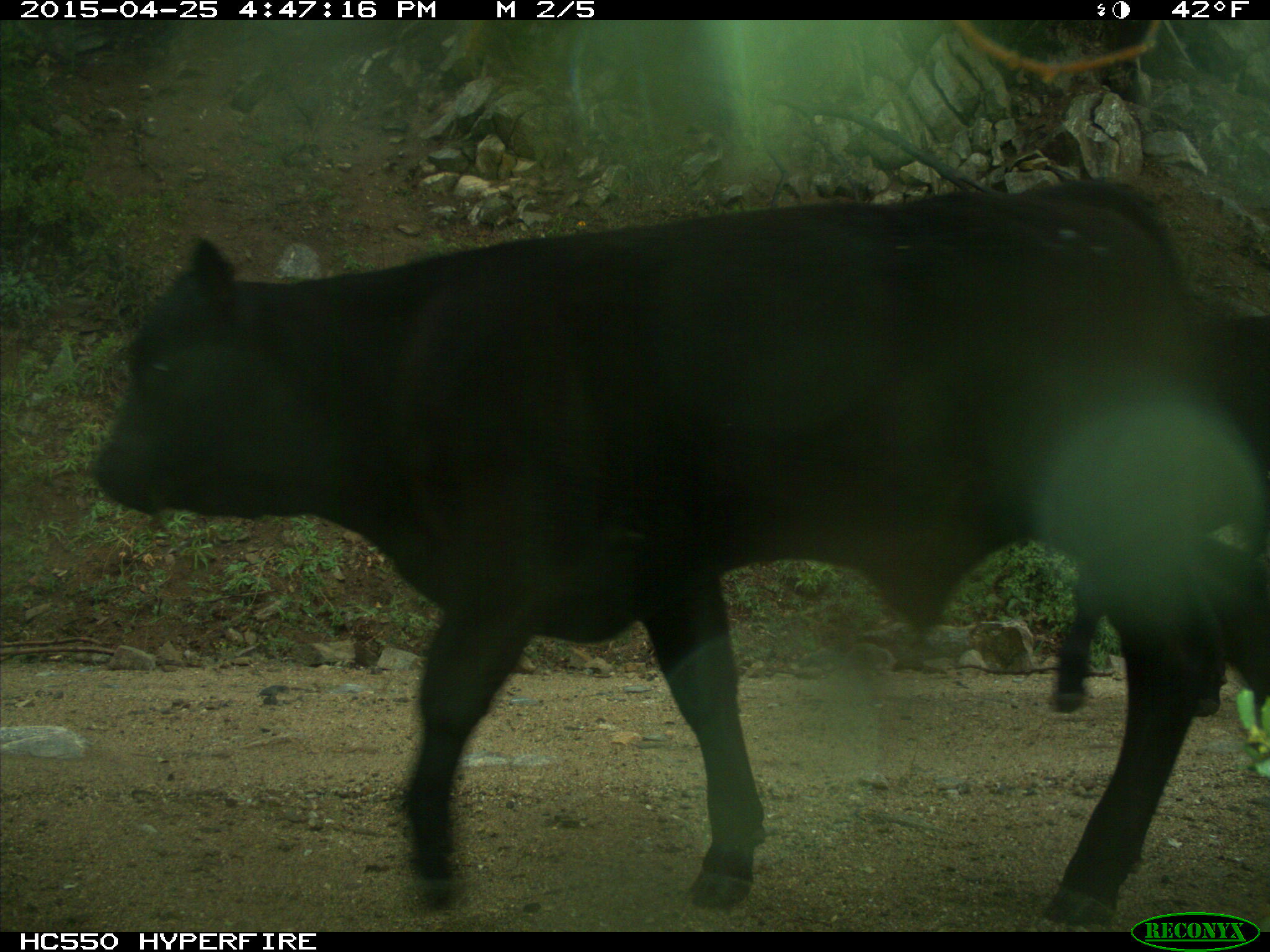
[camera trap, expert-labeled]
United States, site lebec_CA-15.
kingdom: Animalia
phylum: Chordata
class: Mammalia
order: Artiodactyla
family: Bovidae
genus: Bos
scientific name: Bos taurus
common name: domestic cow